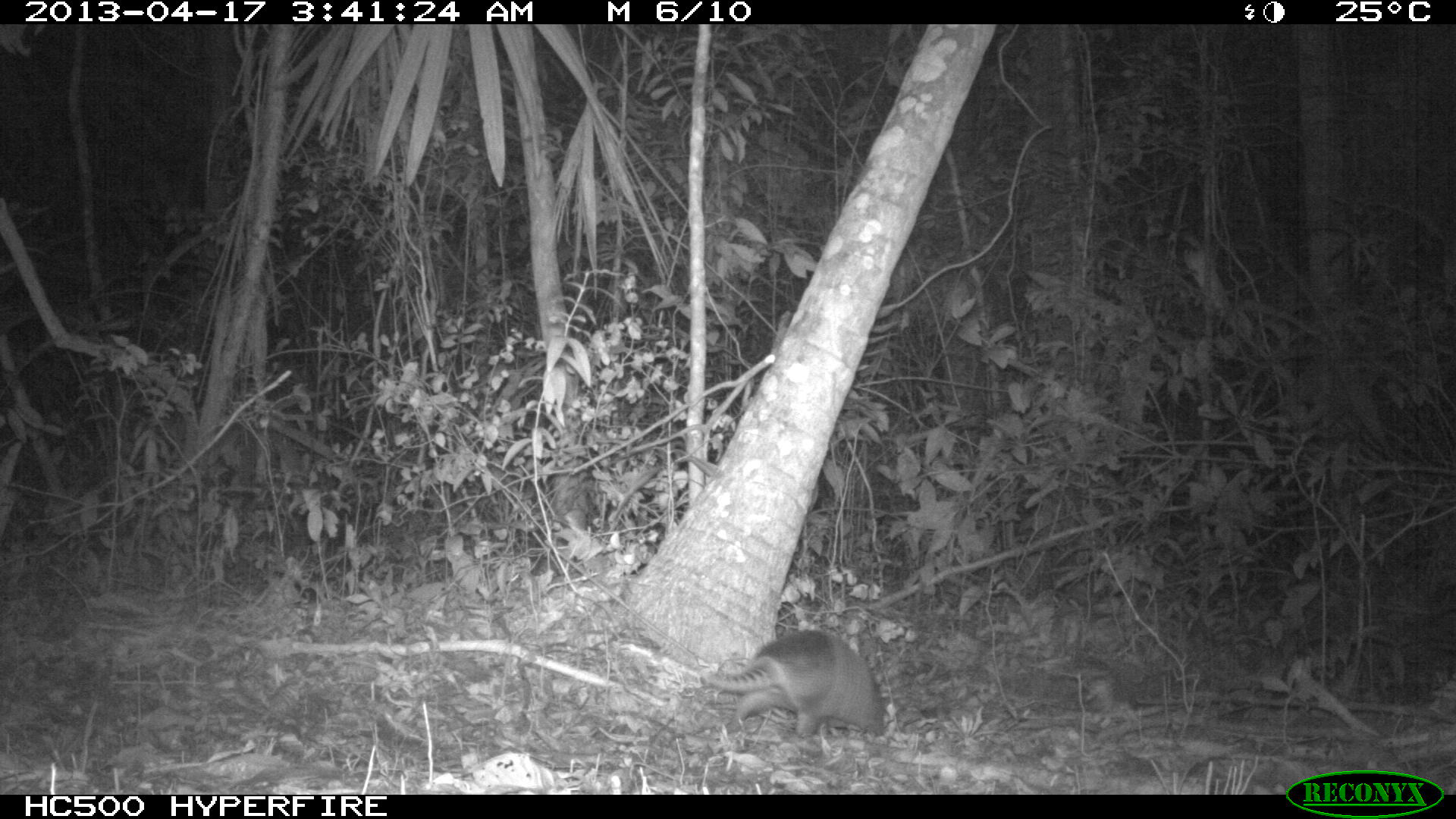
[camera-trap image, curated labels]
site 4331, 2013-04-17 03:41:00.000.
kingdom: Animalia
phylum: Chordata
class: Mammalia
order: Cingulata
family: Dasypodidae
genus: Dasypus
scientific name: Dasypus novemcinctus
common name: nine-banded armadillo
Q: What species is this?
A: Dasypus novemcinctus (nine-banded armadillo).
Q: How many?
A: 1.